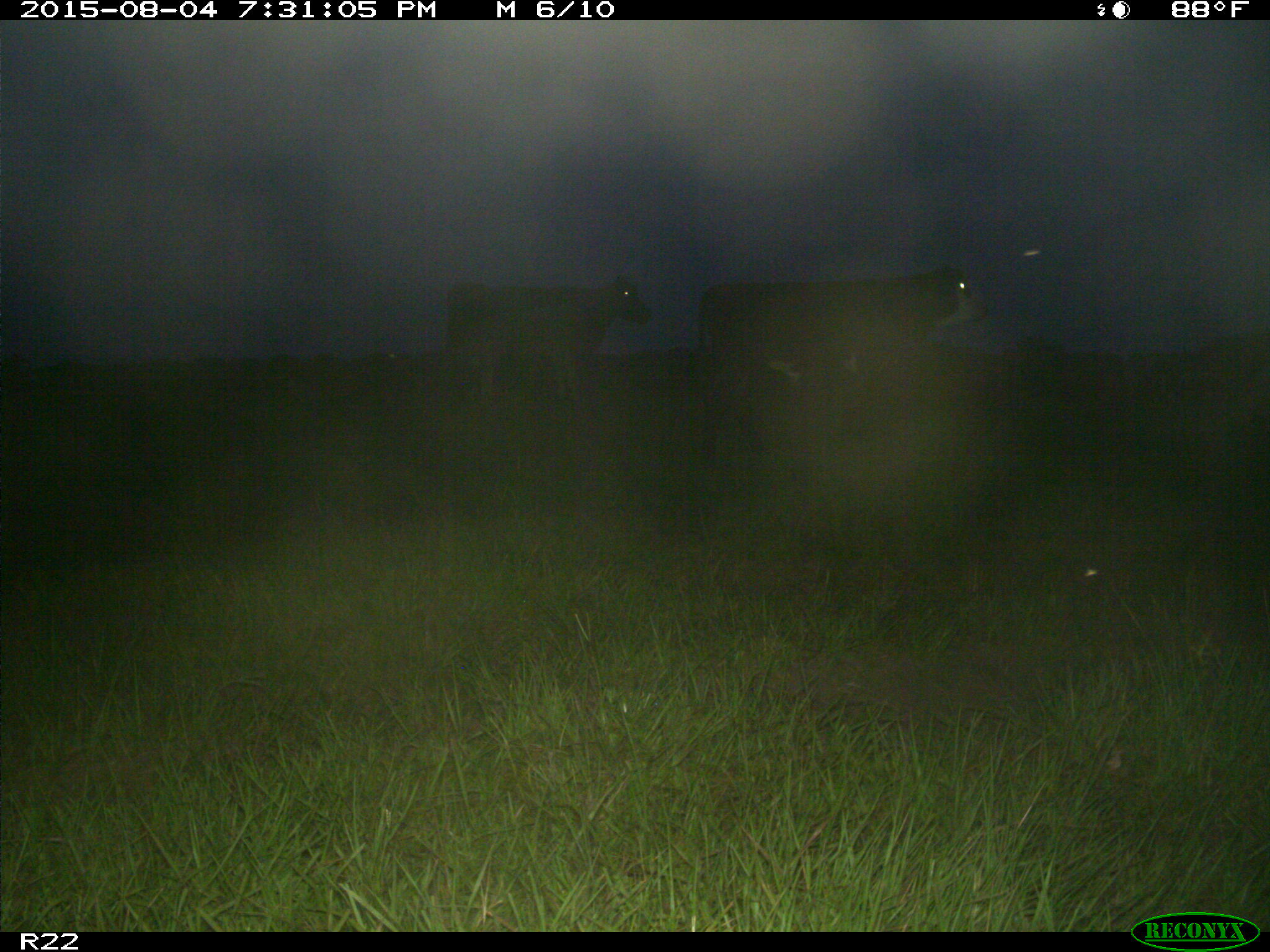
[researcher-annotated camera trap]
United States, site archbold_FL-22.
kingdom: Animalia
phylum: Chordata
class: Mammalia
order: Artiodactyla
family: Bovidae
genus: Bos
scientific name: Bos taurus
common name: domestic cow